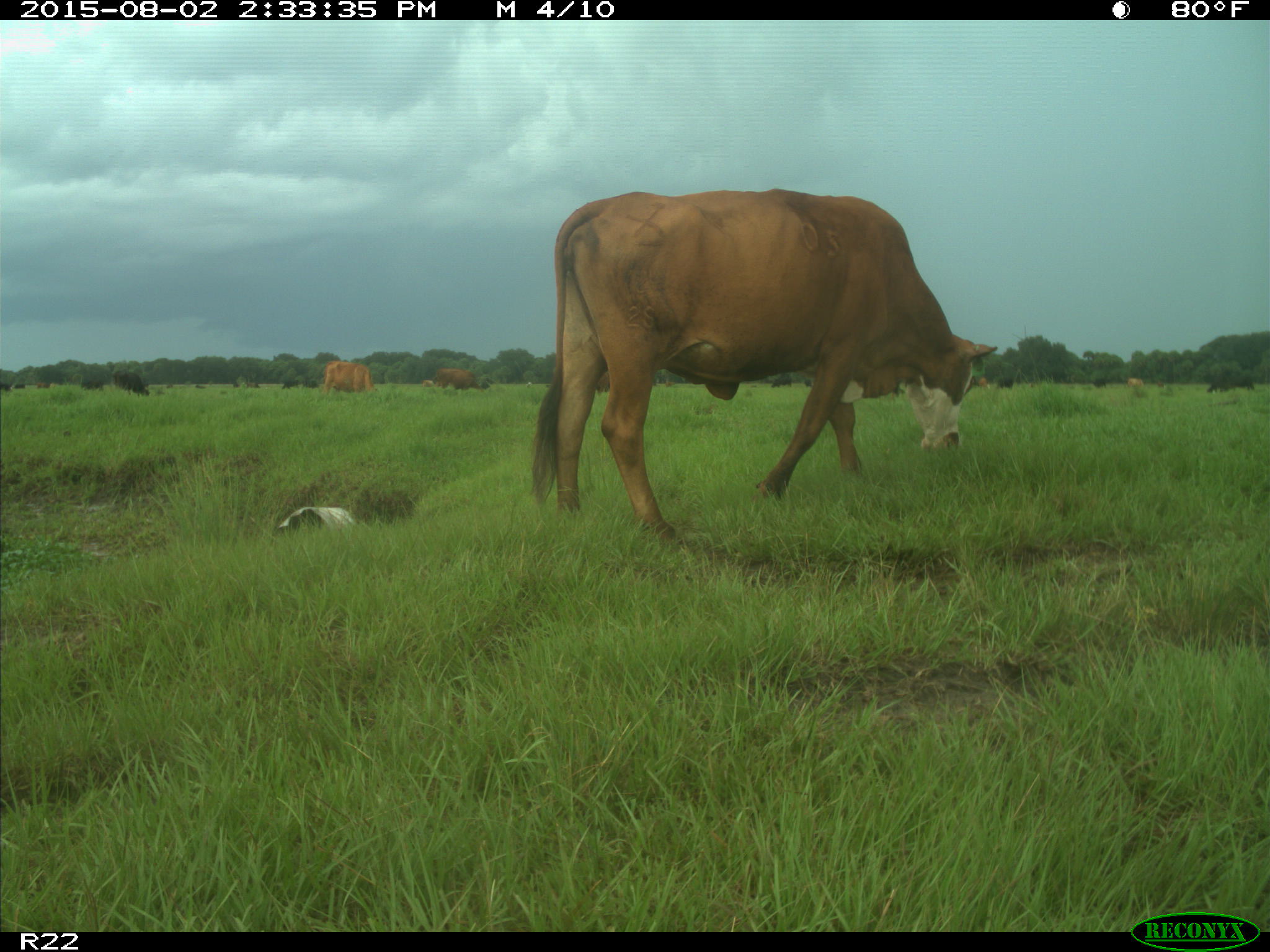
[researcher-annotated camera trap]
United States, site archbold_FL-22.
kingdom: Animalia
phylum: Chordata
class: Mammalia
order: Artiodactyla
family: Bovidae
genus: Bos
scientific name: Bos taurus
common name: domestic cow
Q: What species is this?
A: Bos taurus (domestic cow).